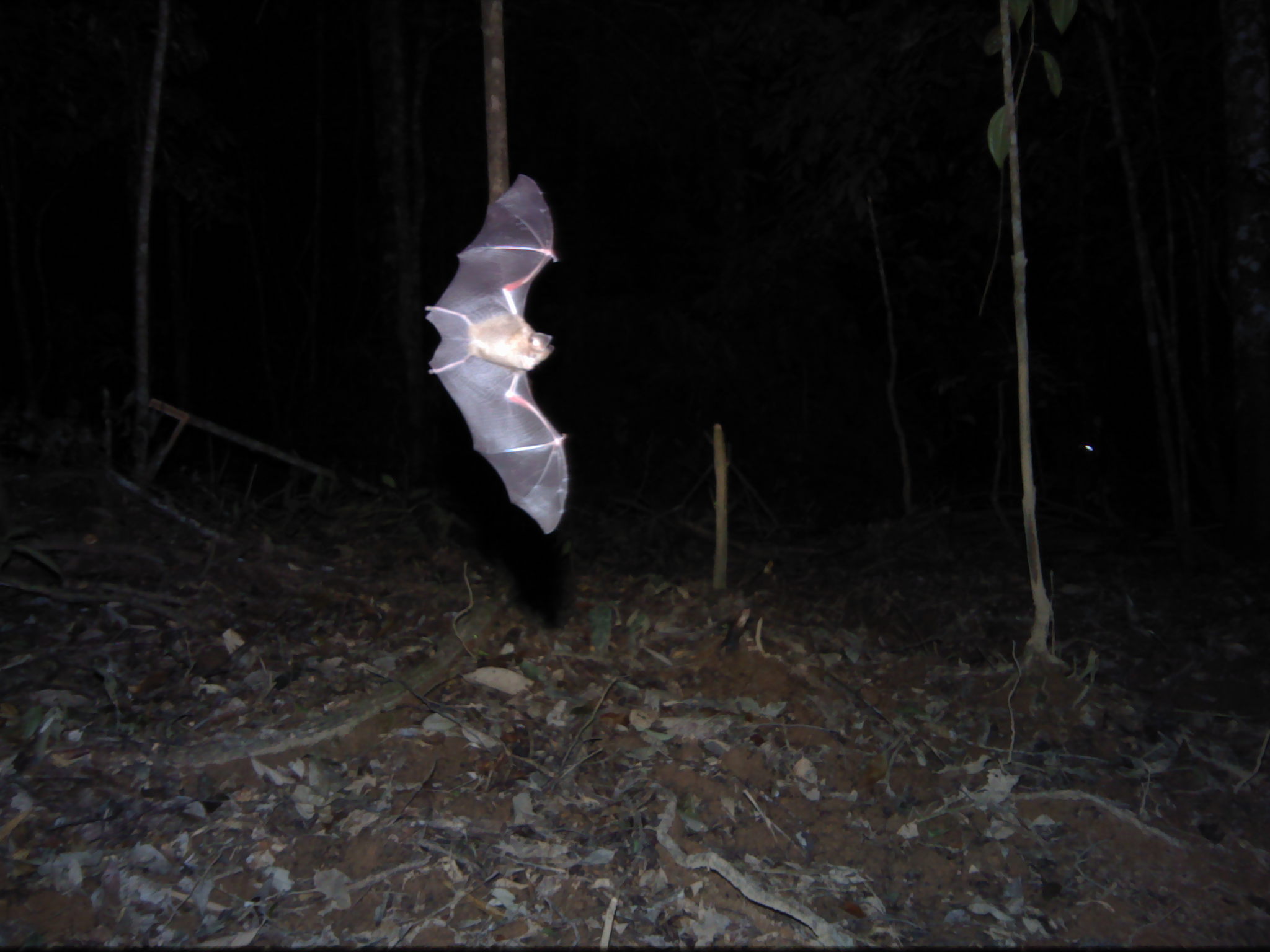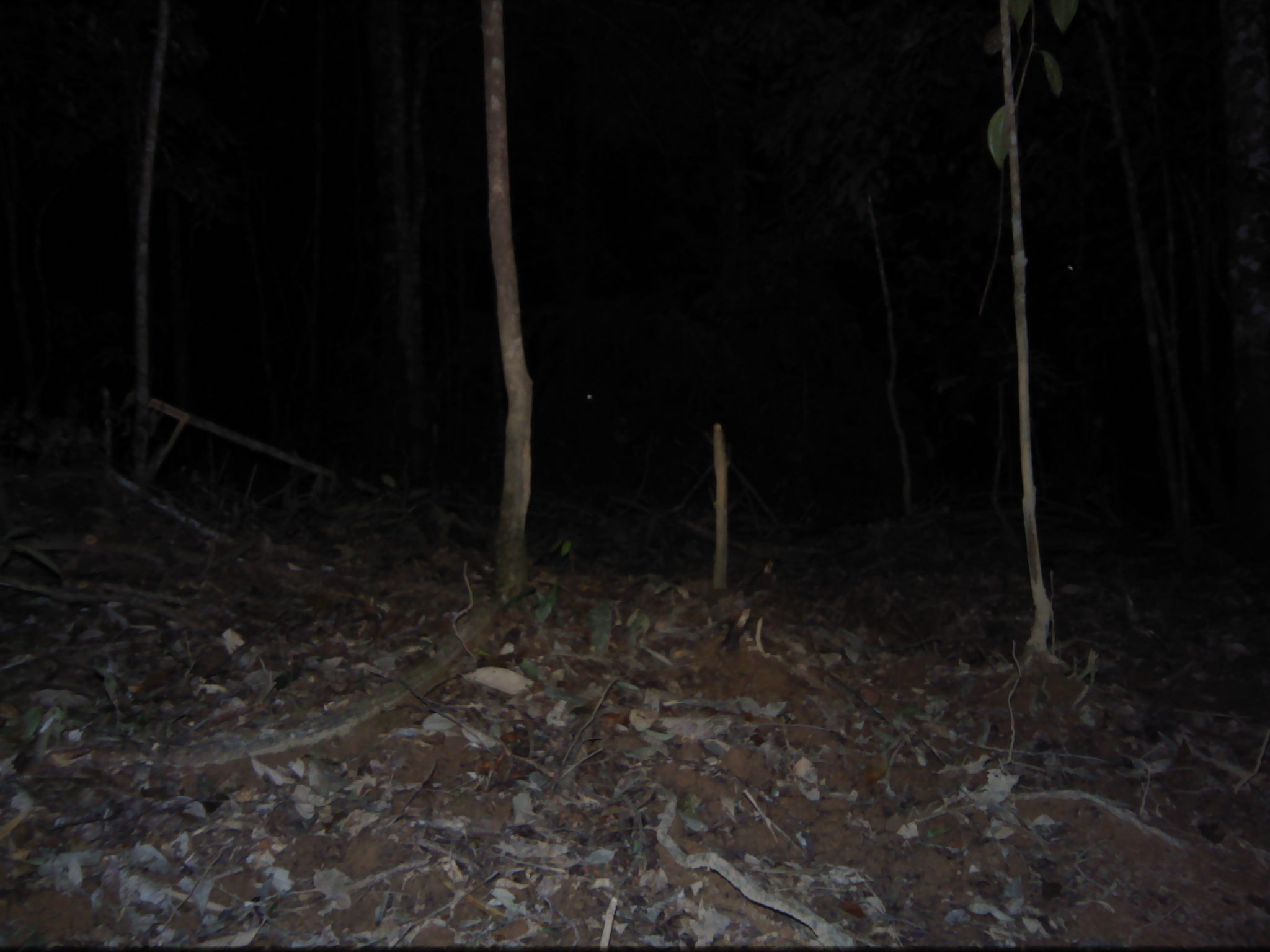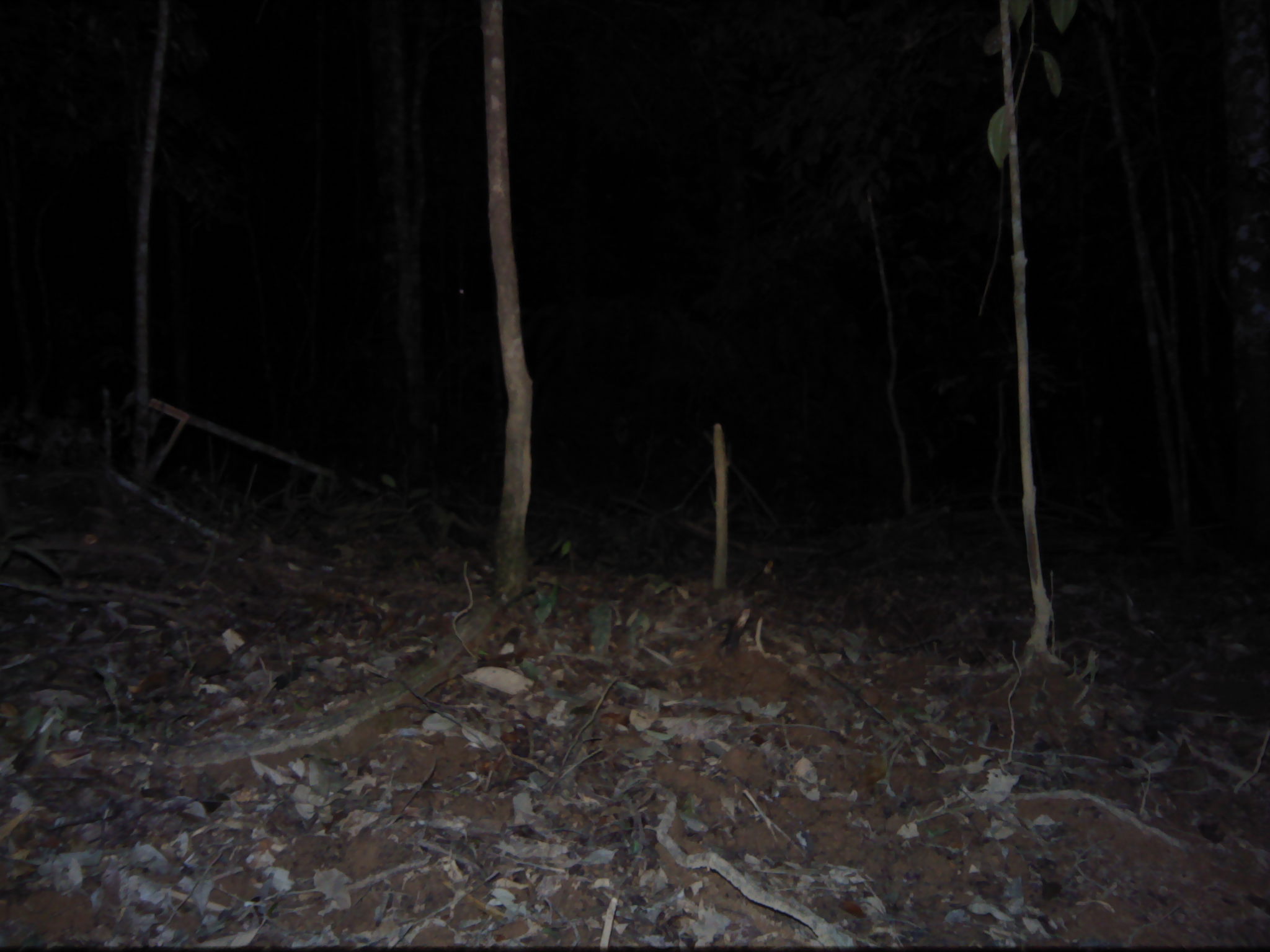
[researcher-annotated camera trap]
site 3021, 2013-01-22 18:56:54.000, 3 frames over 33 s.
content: unidentified animal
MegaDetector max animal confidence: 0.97